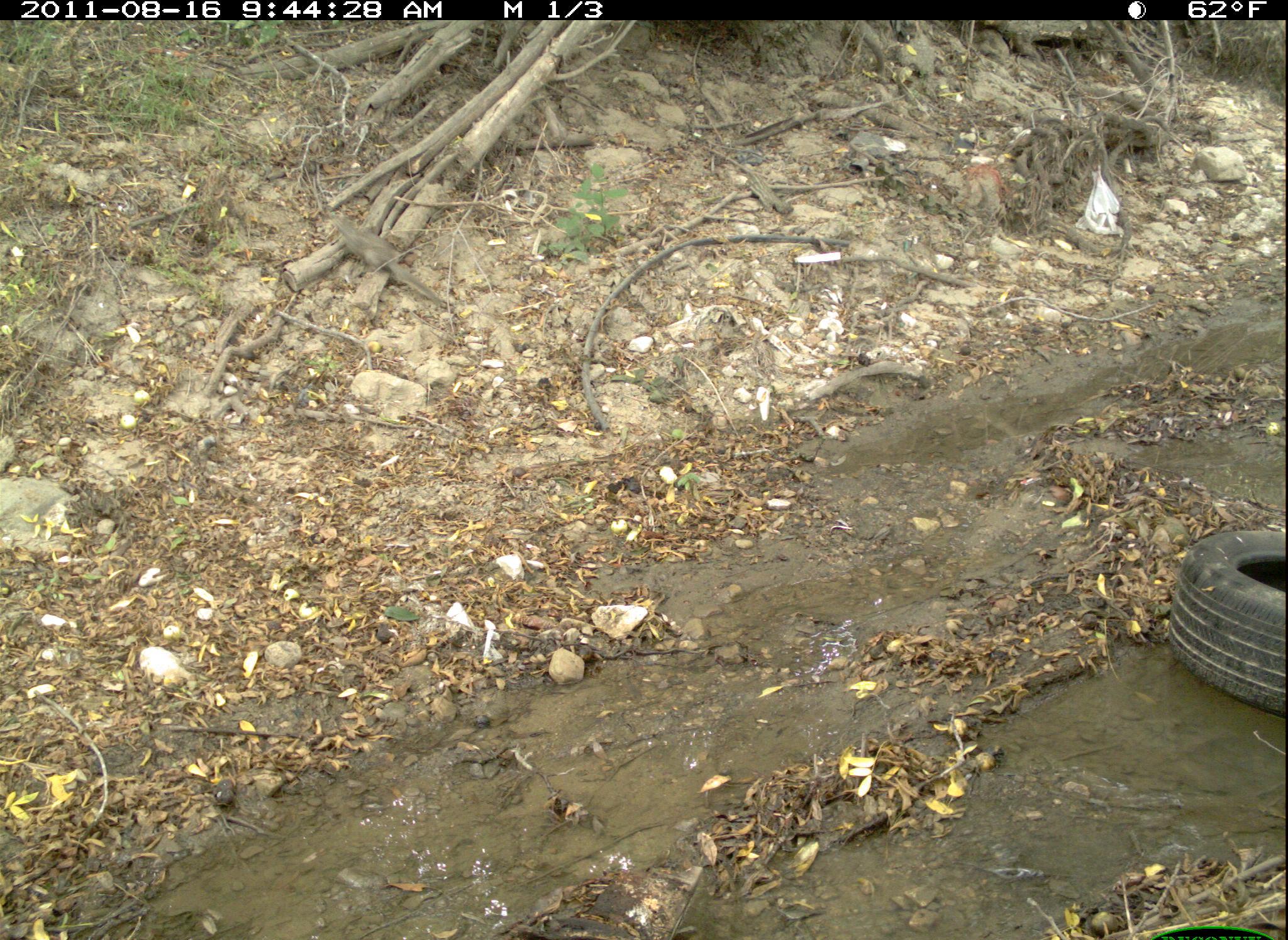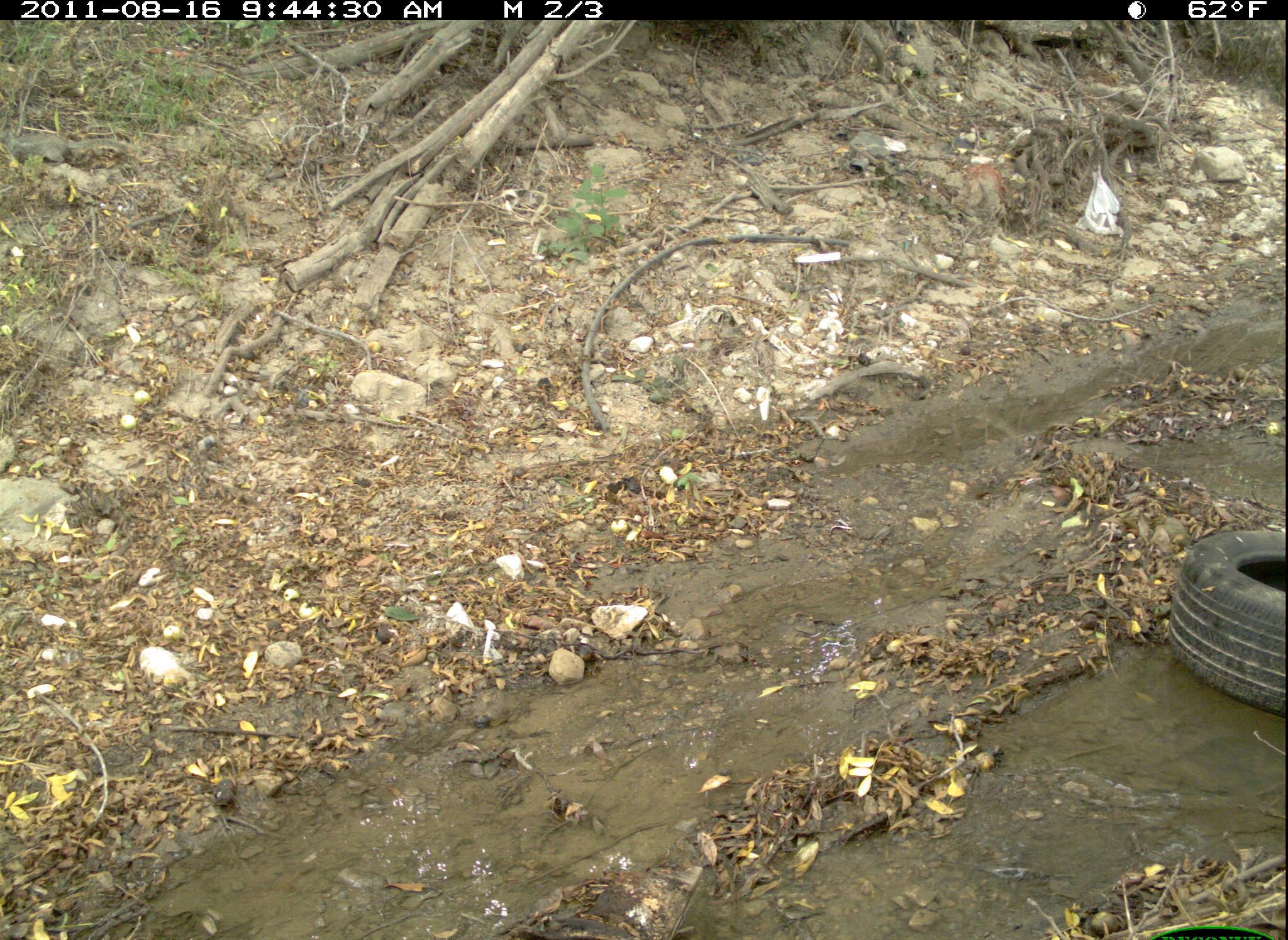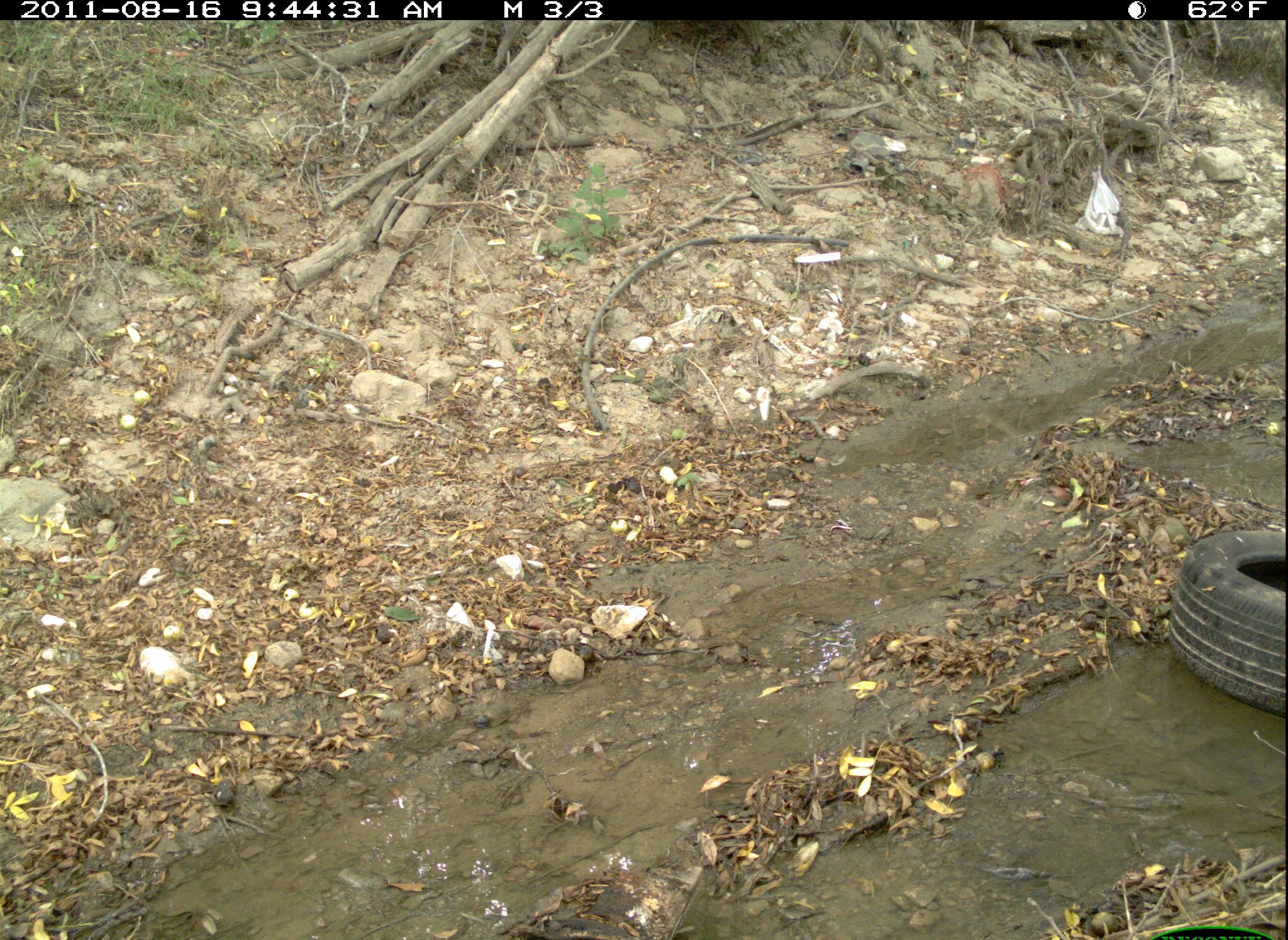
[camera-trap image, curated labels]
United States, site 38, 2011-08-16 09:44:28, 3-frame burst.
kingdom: Animalia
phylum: Chordata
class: Mammalia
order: Rodentia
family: Sciuridae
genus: Sciurus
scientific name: Sciurus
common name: squirrel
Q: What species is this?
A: Squirrel (Sciurus).